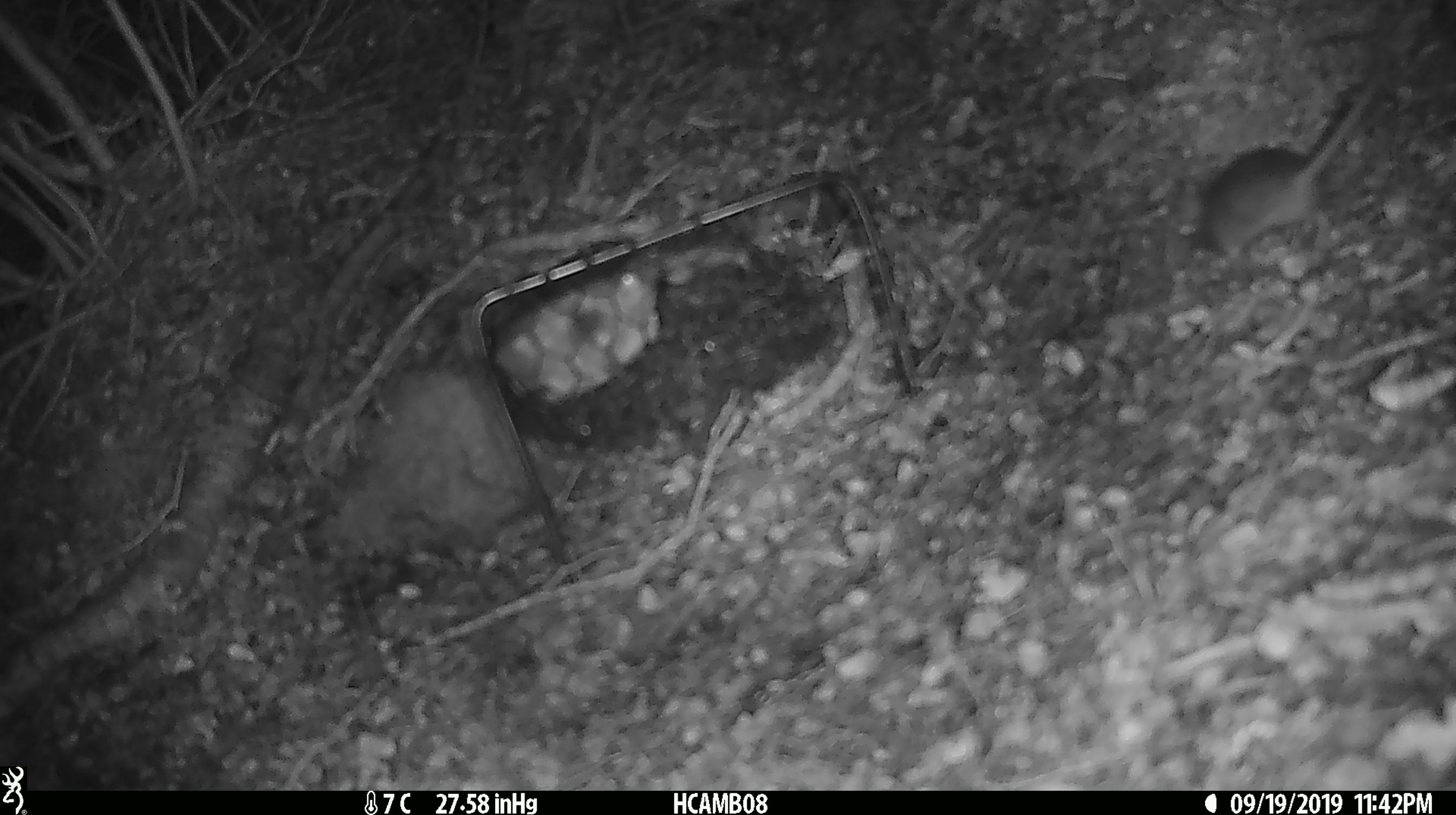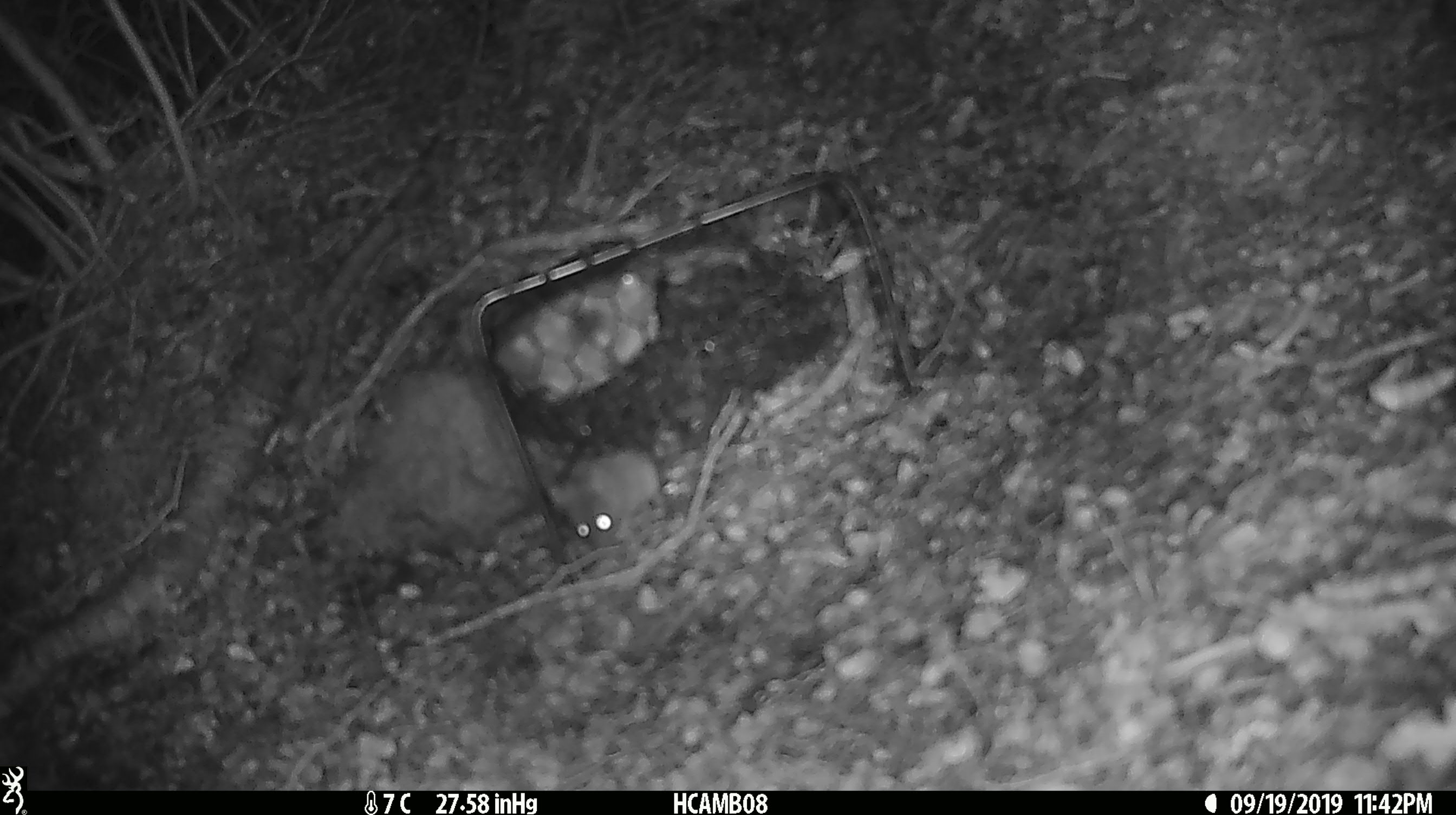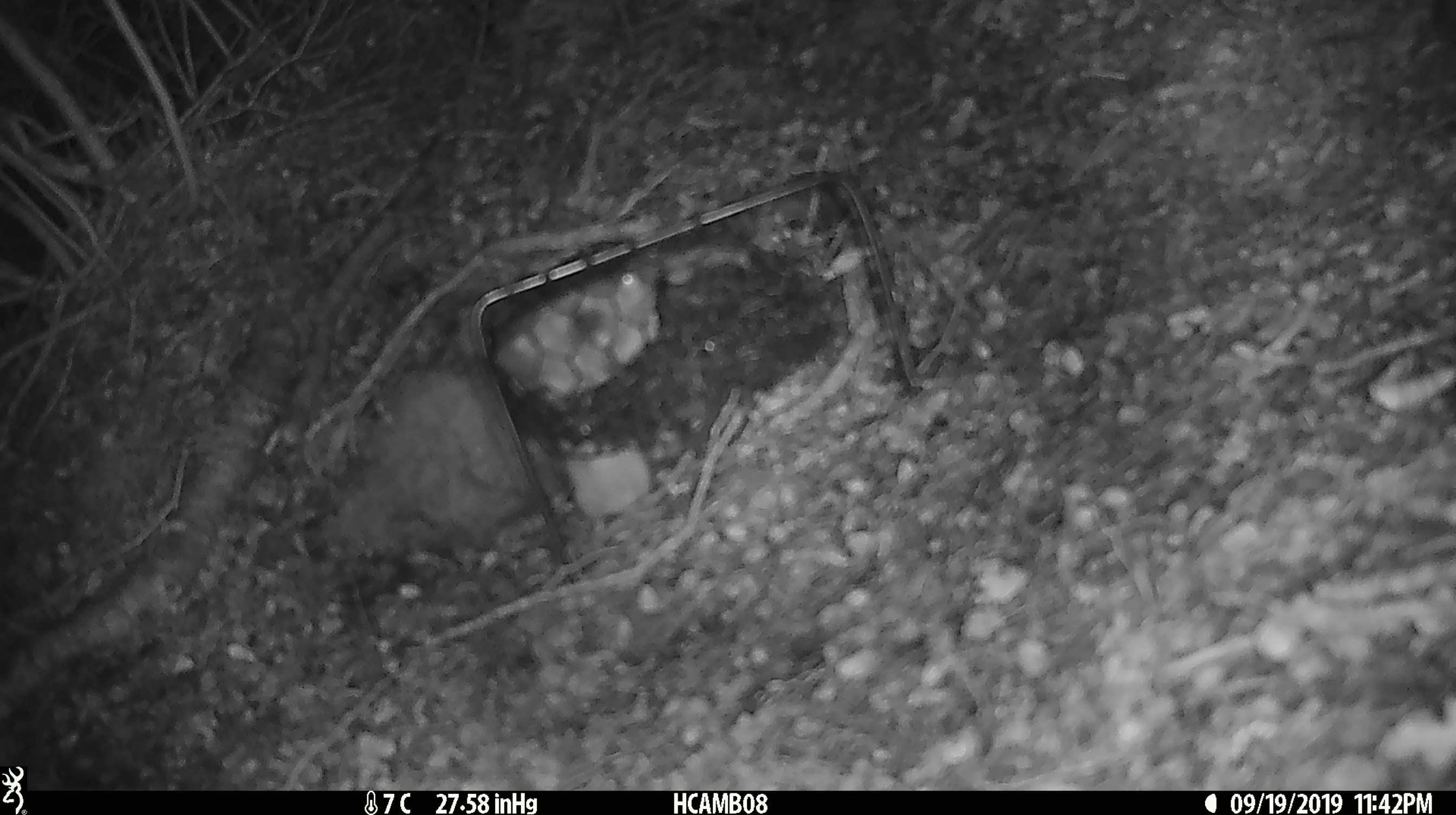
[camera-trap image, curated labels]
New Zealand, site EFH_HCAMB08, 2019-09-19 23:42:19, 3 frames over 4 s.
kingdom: Animalia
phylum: Chordata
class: Mammalia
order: Rodentia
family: Muridae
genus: Mus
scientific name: Mus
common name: mouse